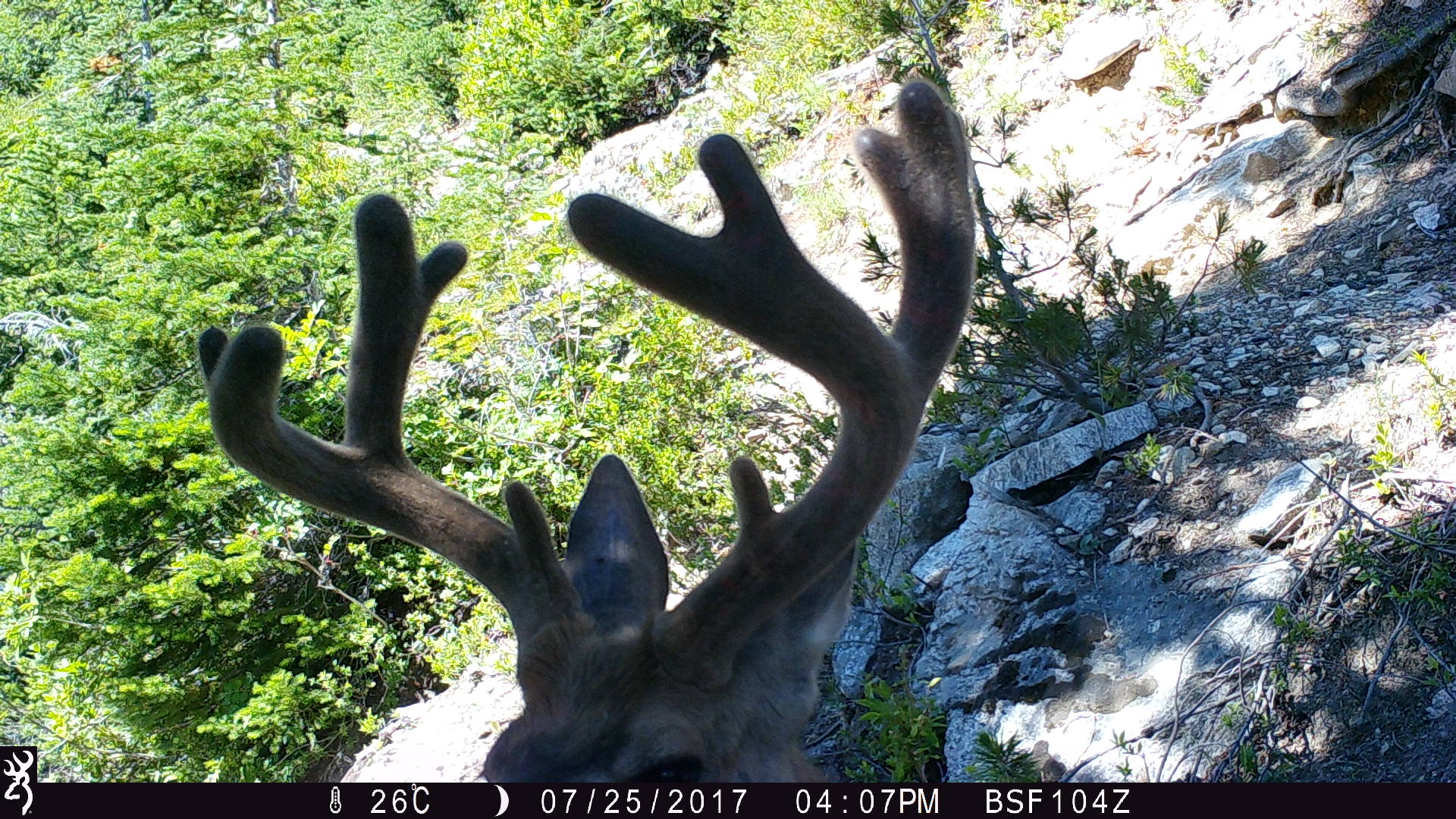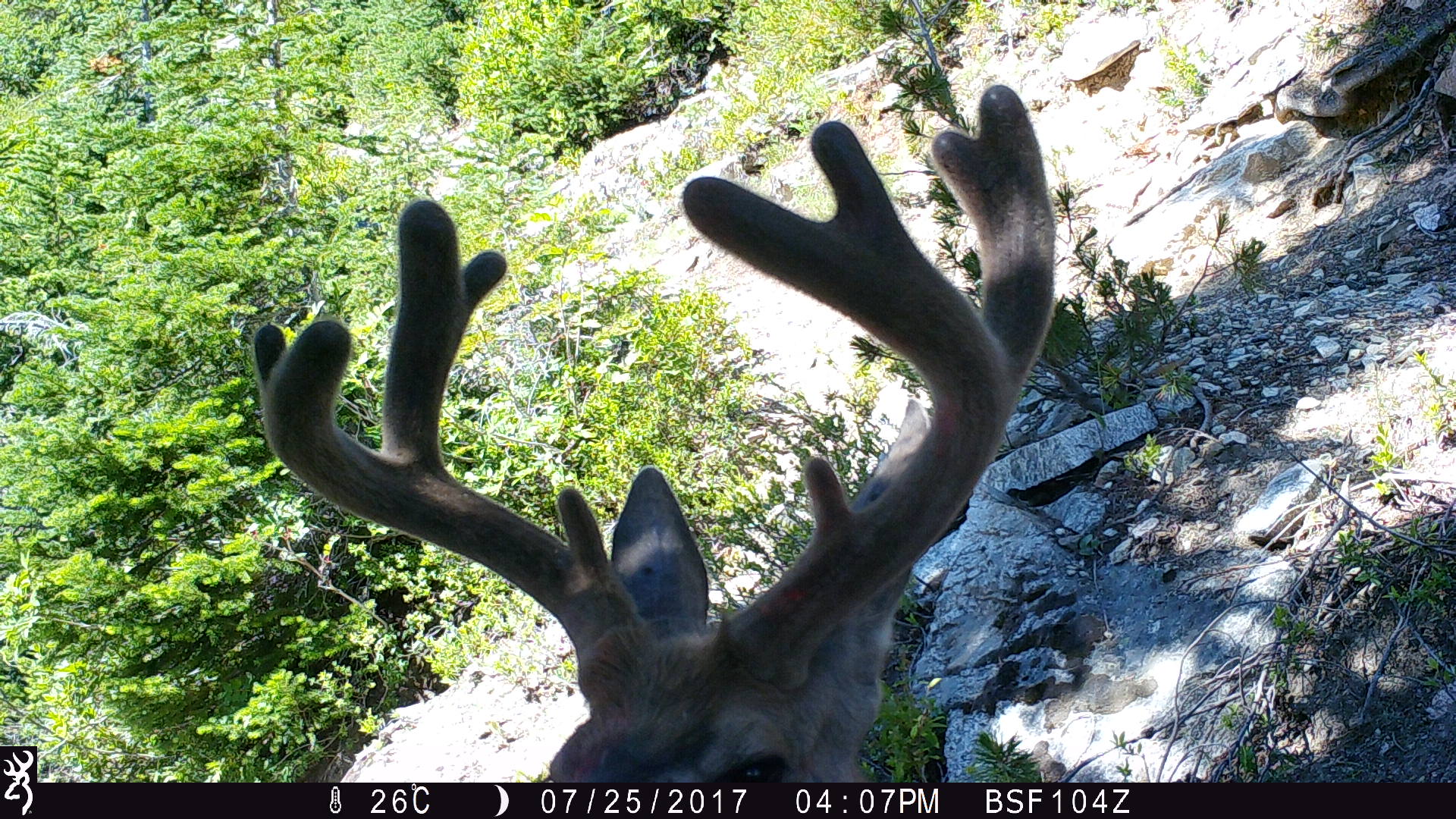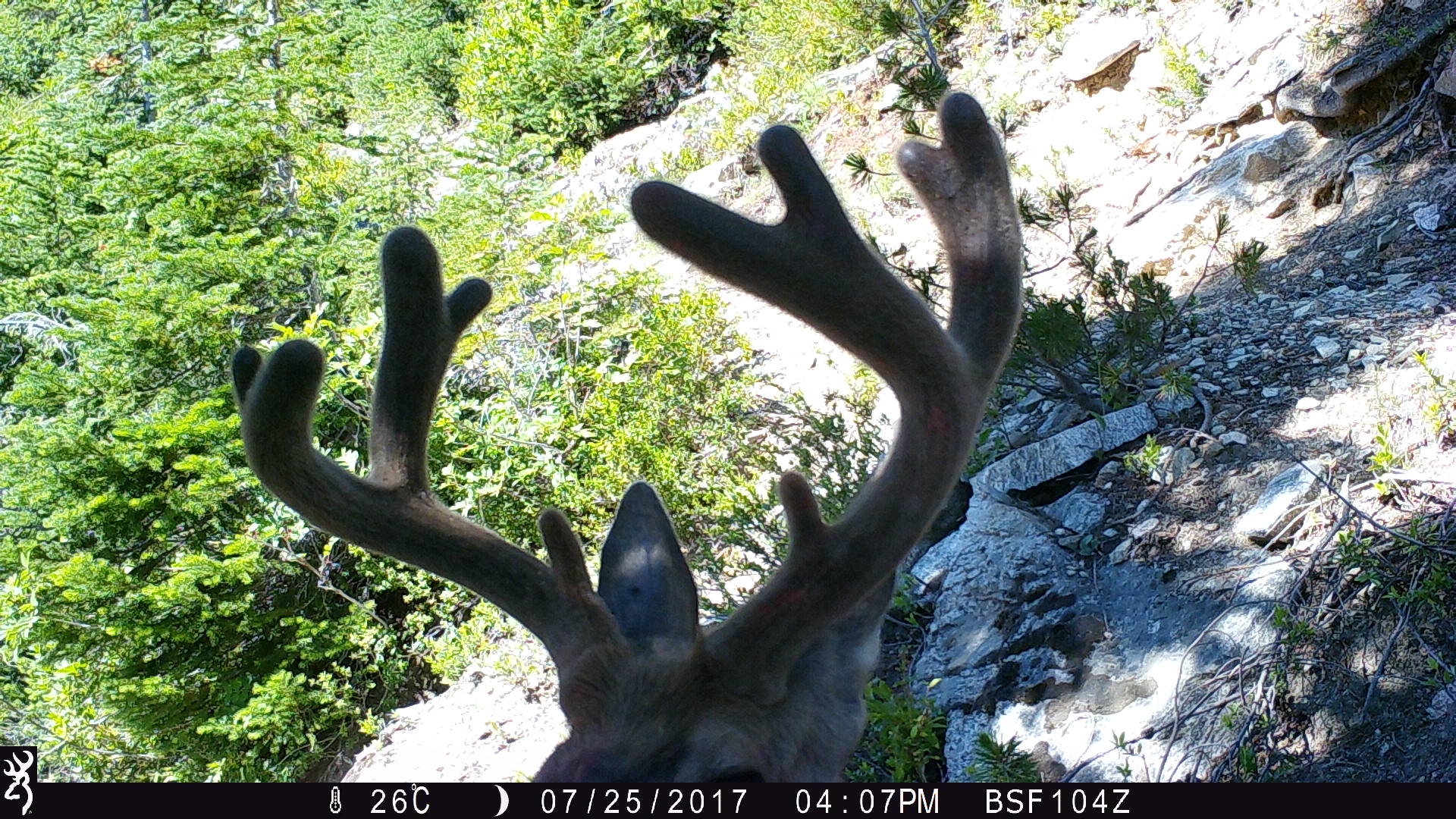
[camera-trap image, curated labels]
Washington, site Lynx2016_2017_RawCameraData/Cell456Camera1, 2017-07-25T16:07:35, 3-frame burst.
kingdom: Animalia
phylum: Chordata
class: Mammalia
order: Artiodactyla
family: Cervidae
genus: Odocoileus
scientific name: Odocoileus hemionus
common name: mule deer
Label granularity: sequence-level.